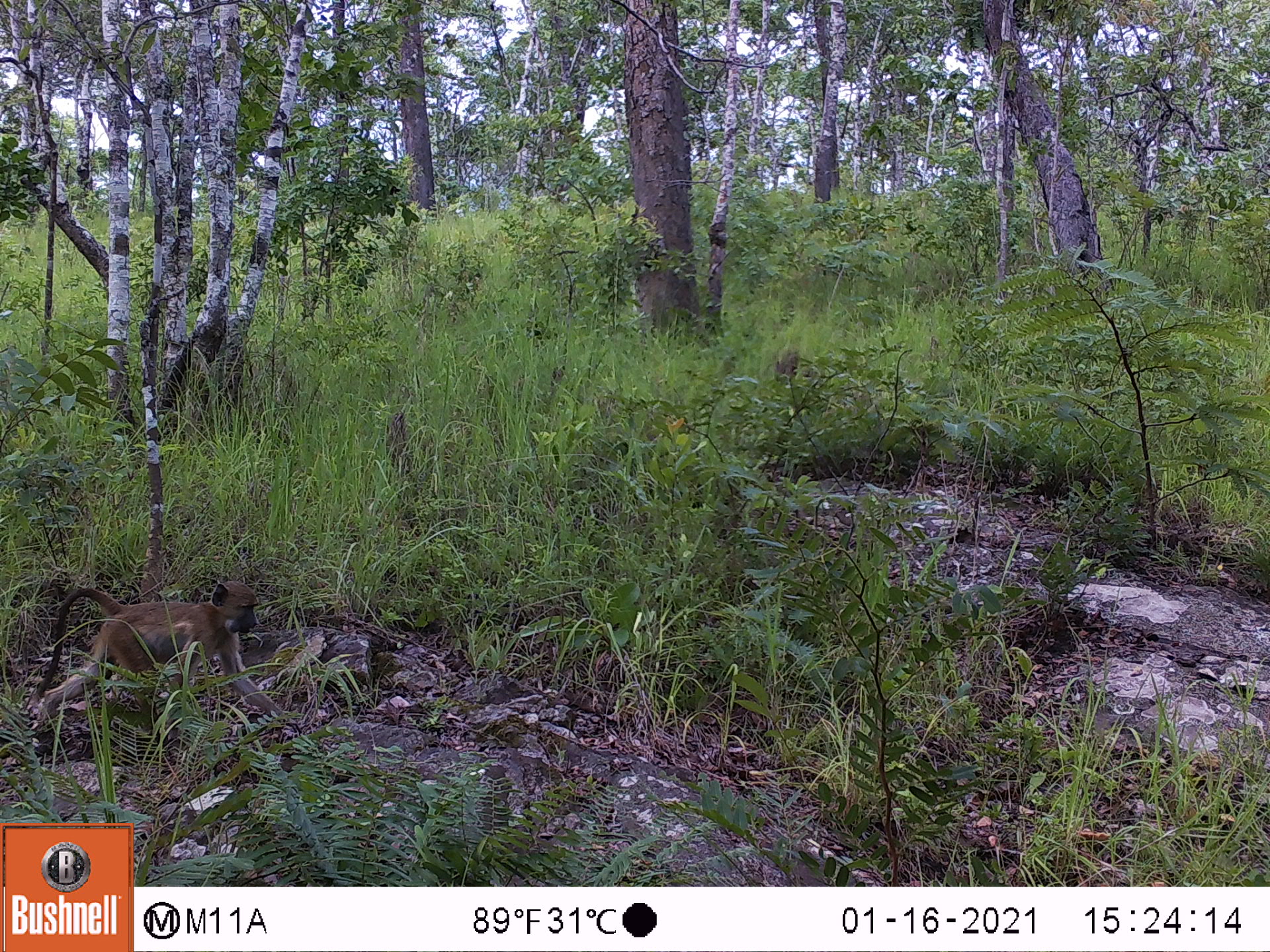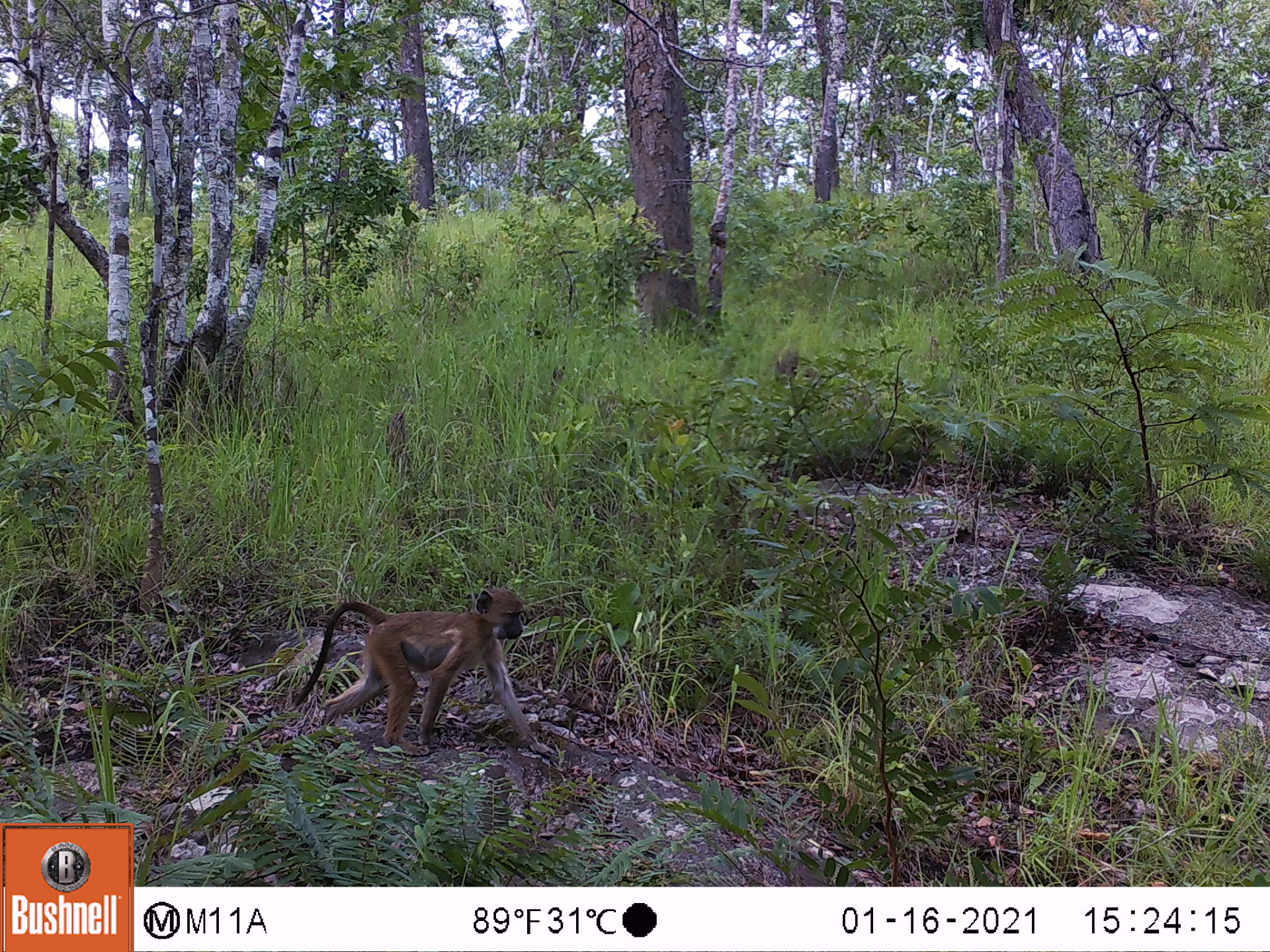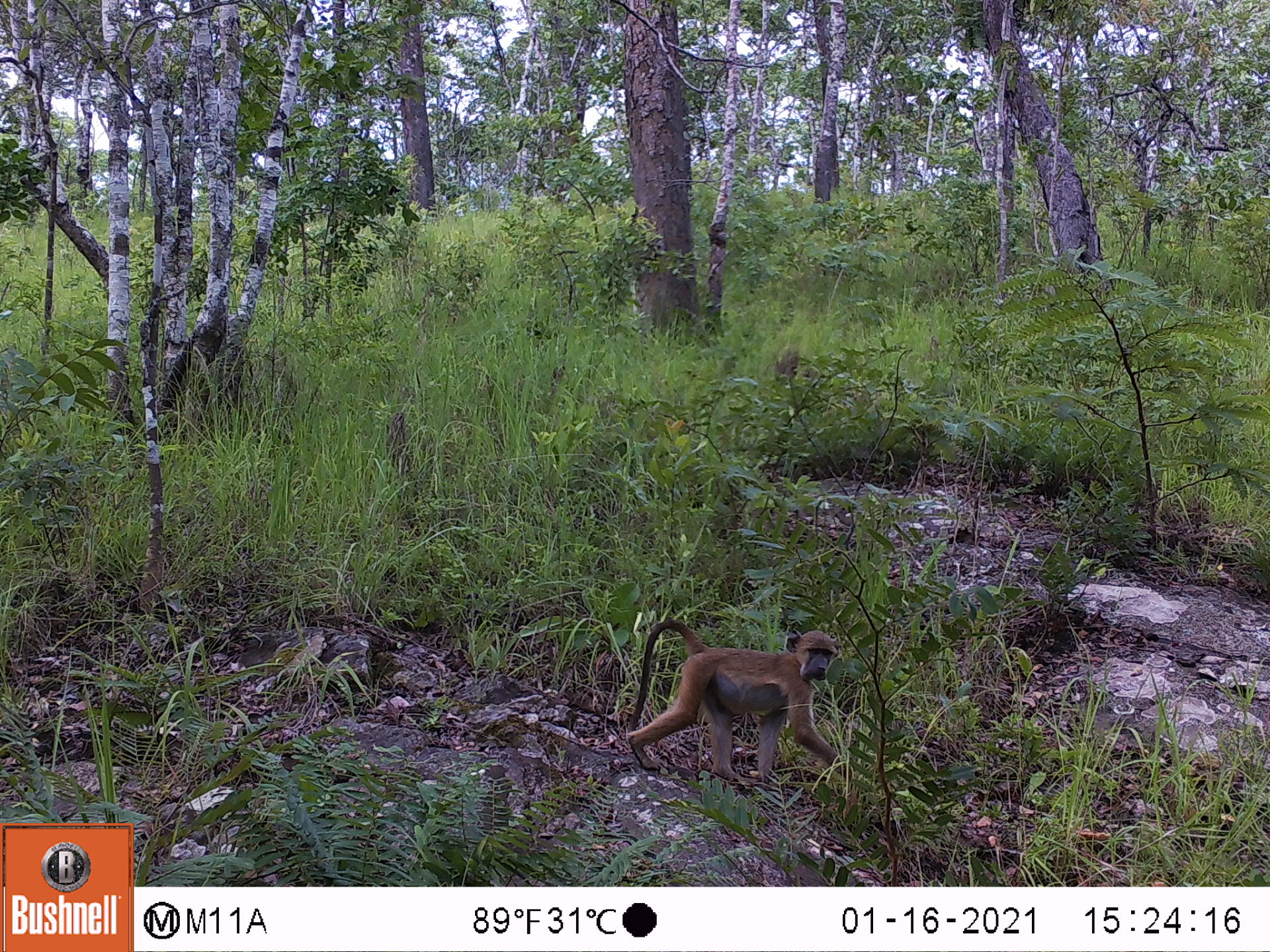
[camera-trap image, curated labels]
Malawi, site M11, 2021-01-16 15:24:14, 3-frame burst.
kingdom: Animalia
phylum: Chordata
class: Mammalia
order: Primates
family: Cercopithecidae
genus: Papio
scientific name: Papio cynocephalus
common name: yellow baboon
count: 1